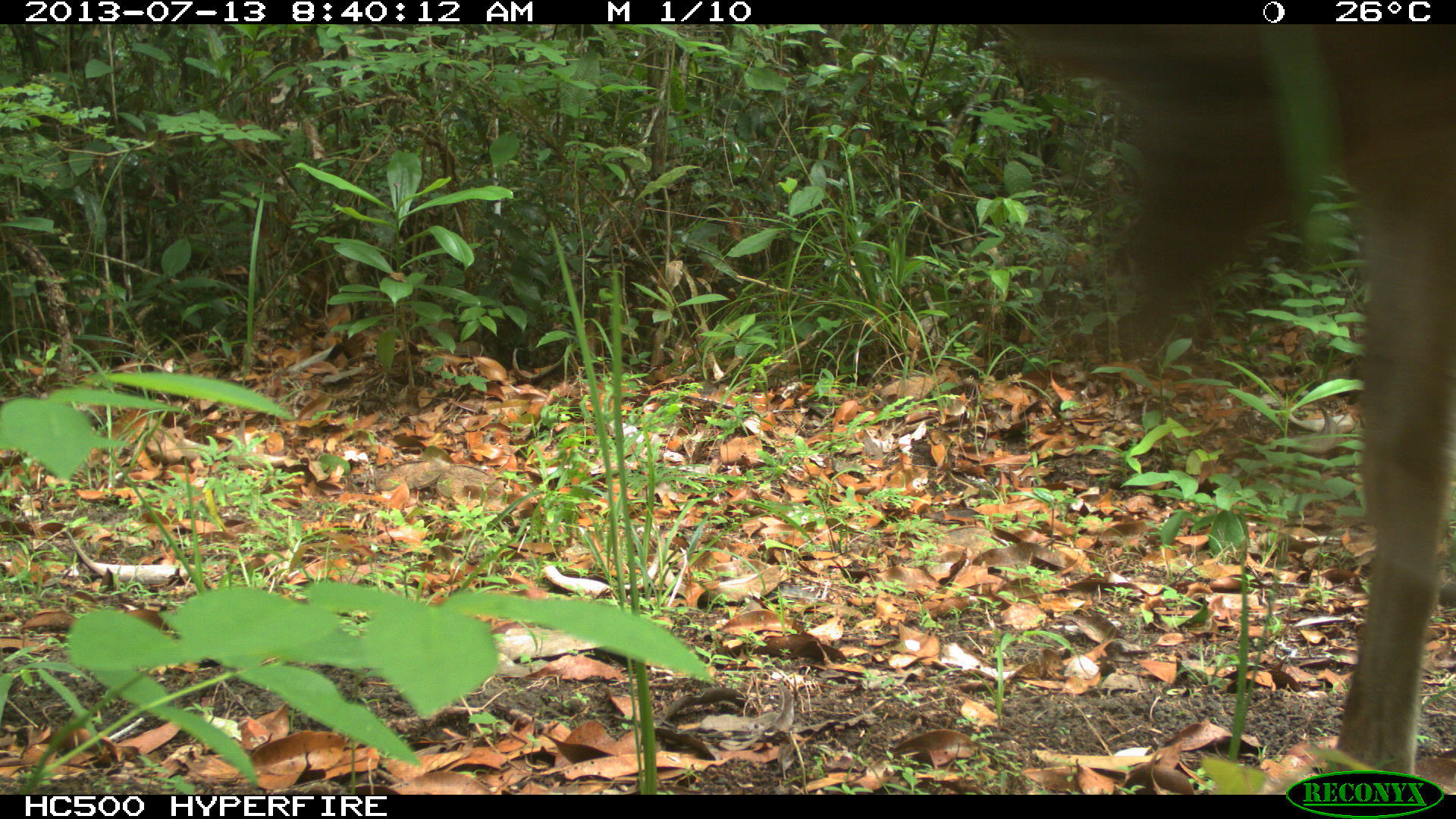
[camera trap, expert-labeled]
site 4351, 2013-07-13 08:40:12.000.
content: unidentified animal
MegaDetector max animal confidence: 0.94